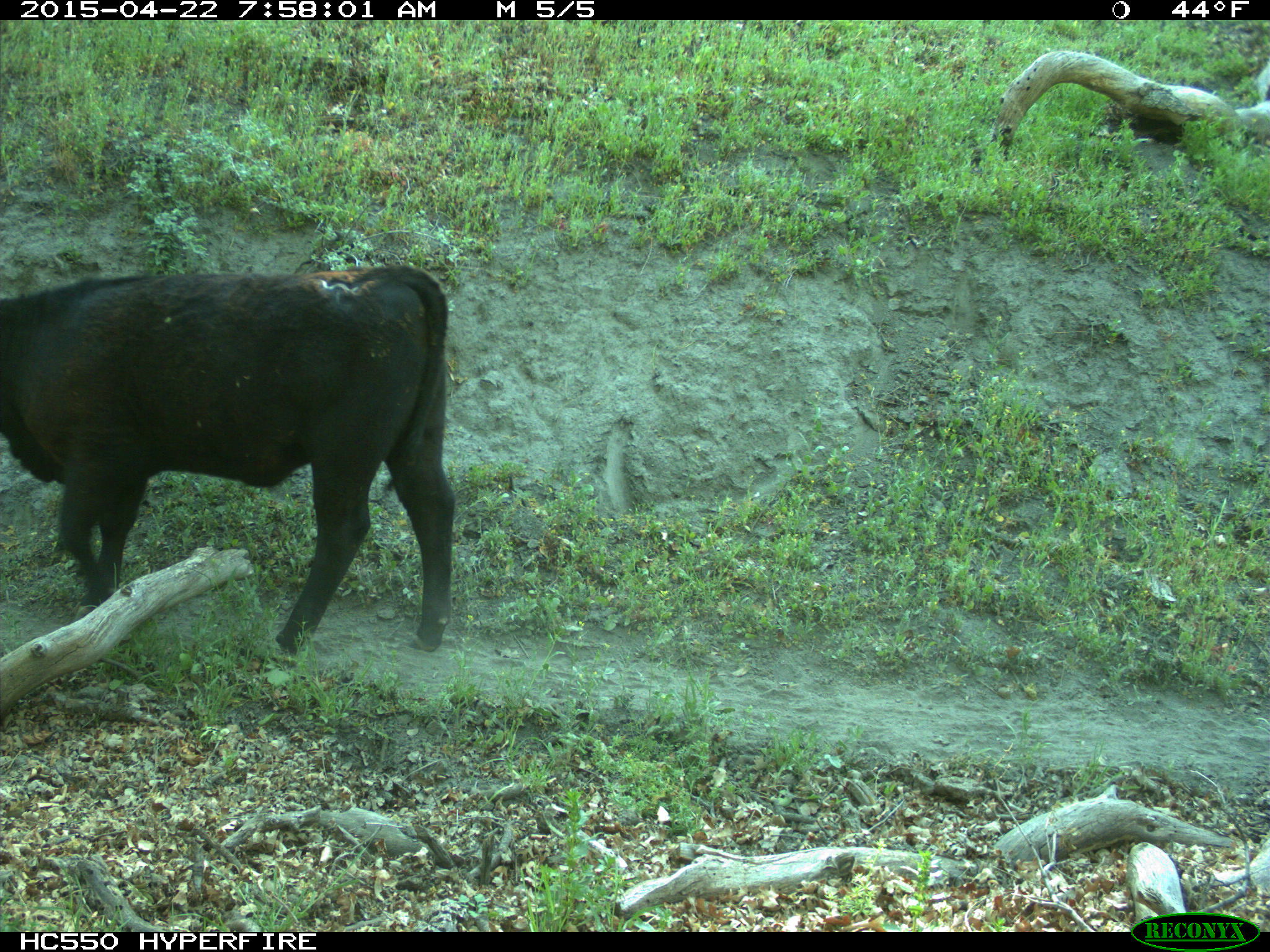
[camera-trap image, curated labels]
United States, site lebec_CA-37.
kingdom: Animalia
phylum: Chordata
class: Mammalia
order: Artiodactyla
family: Bovidae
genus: Bos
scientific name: Bos taurus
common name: domestic cow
Bos taurus (domestic cow).